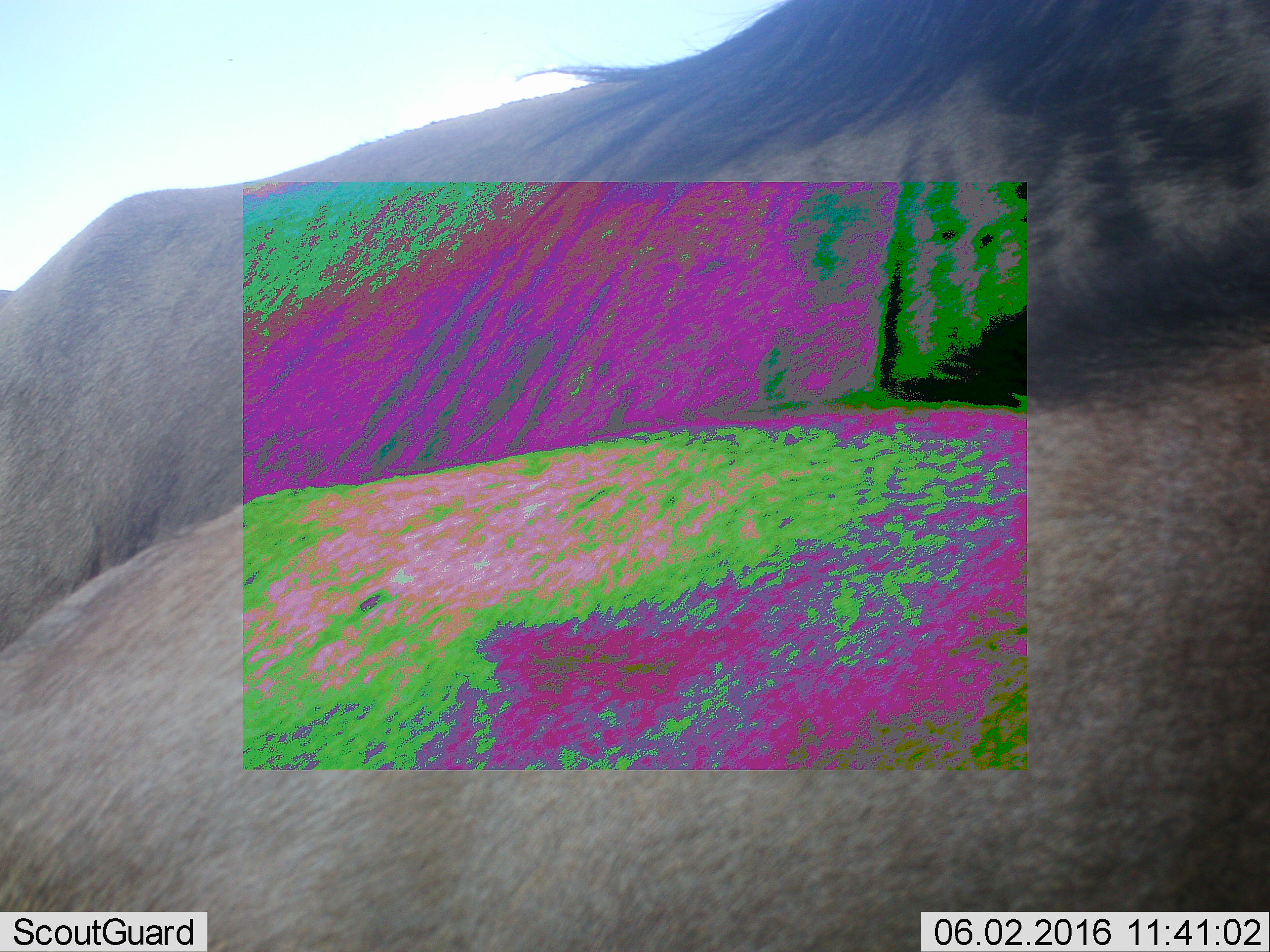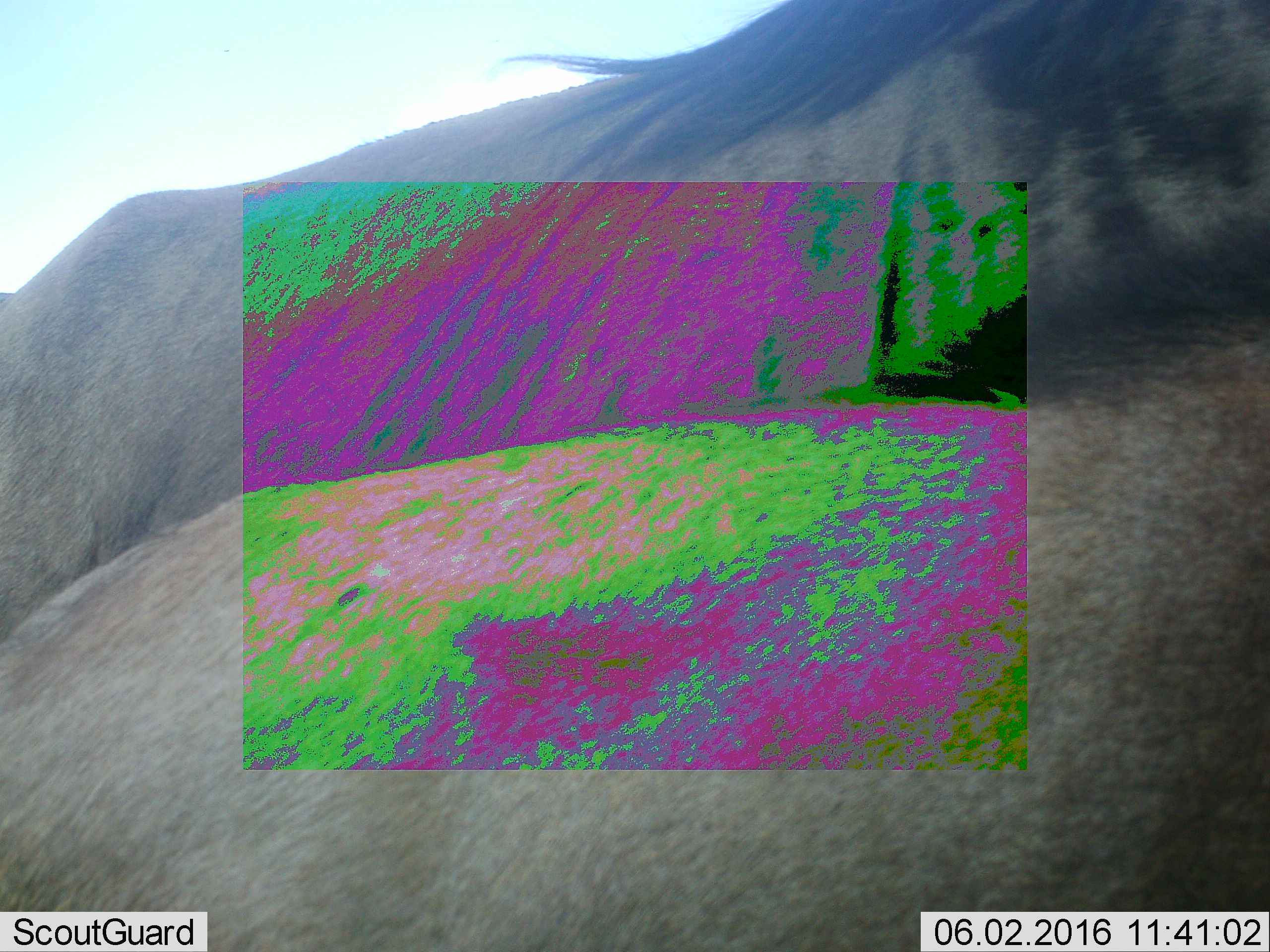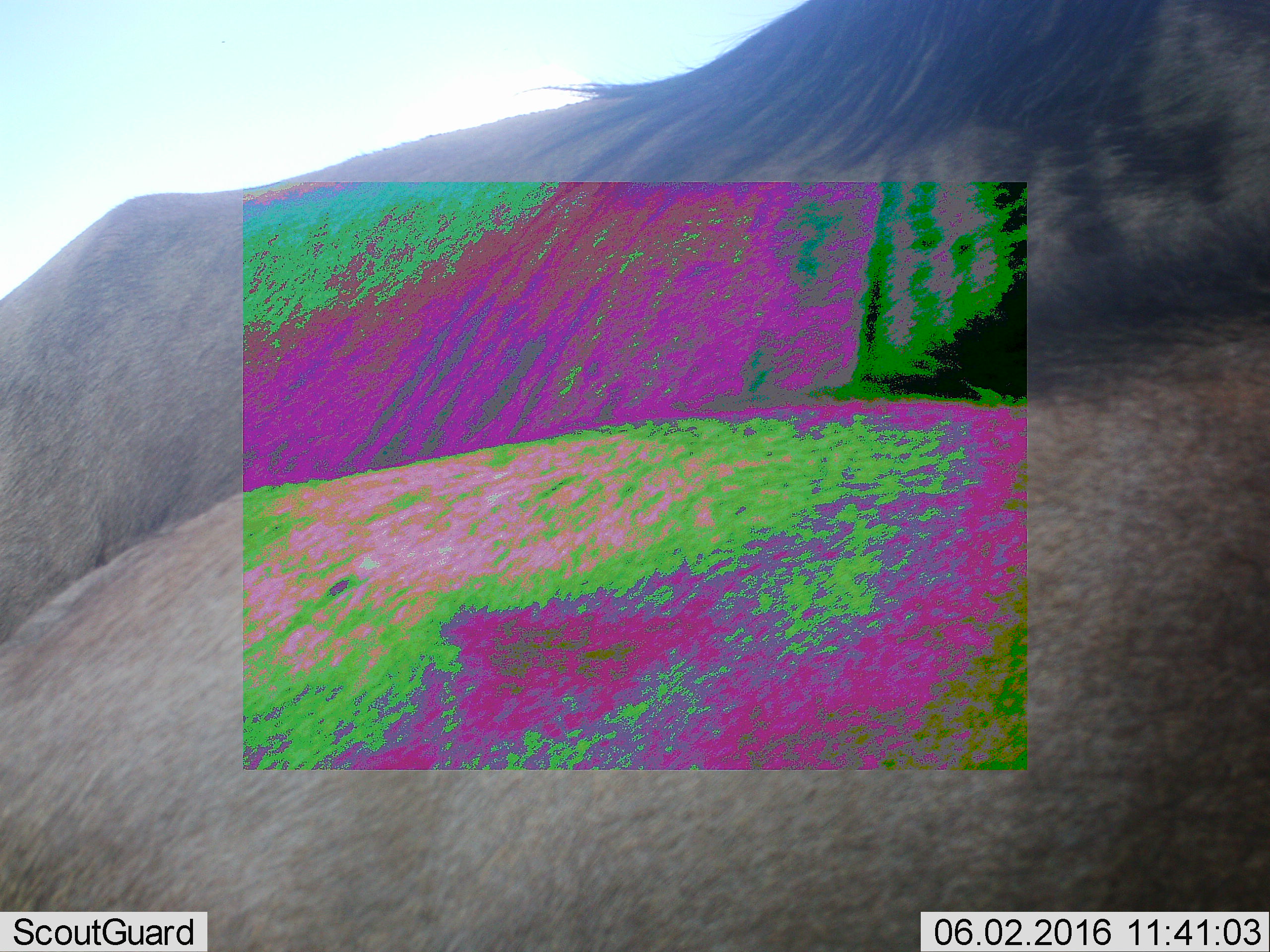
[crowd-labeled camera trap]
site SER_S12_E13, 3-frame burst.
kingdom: Animalia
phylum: Chordata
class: Mammalia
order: Artiodactyla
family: Bovidae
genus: Connochaetes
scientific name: Connochaetes taurinus taurinus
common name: blue wildebeest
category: wildebeestblue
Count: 2.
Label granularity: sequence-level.